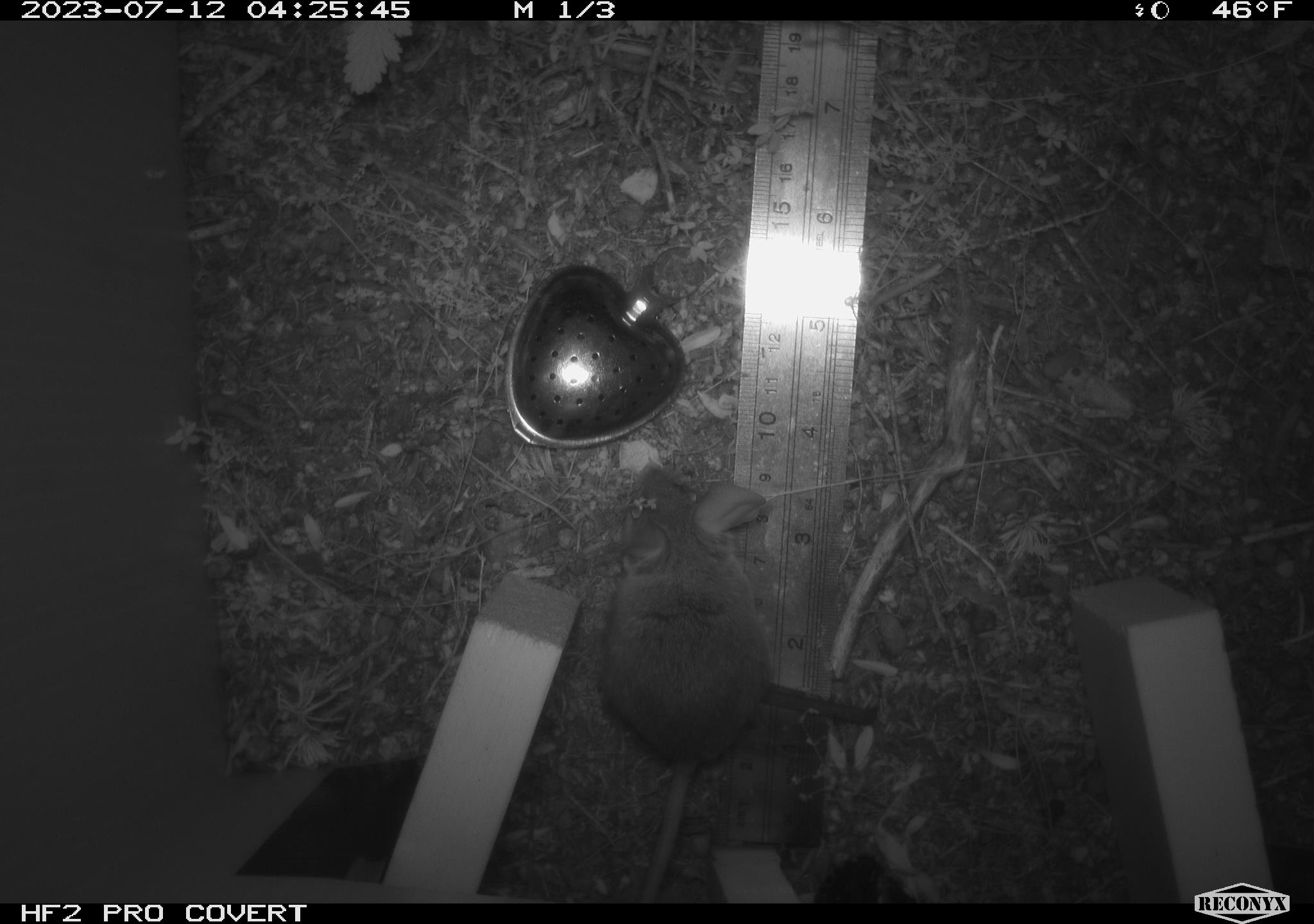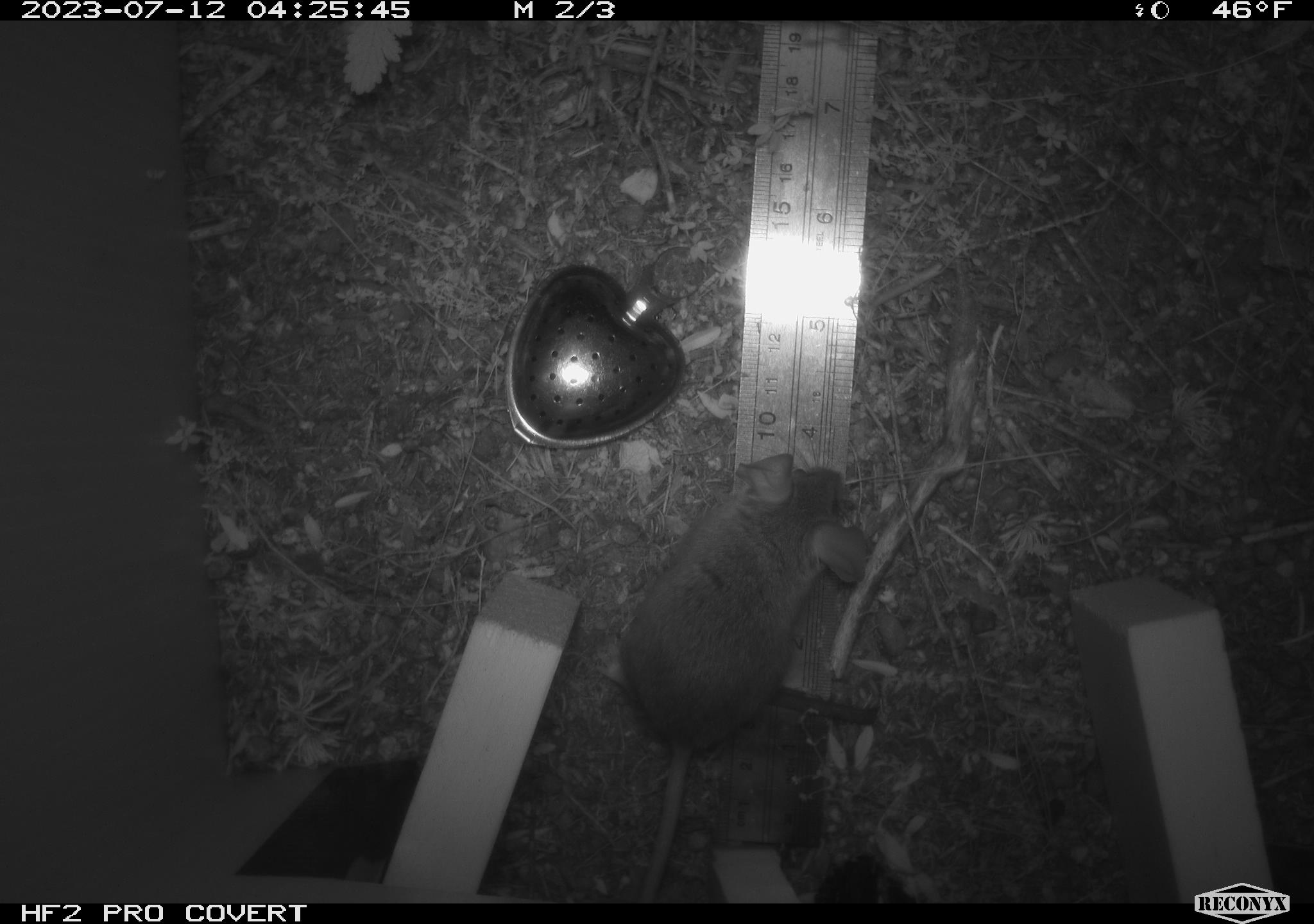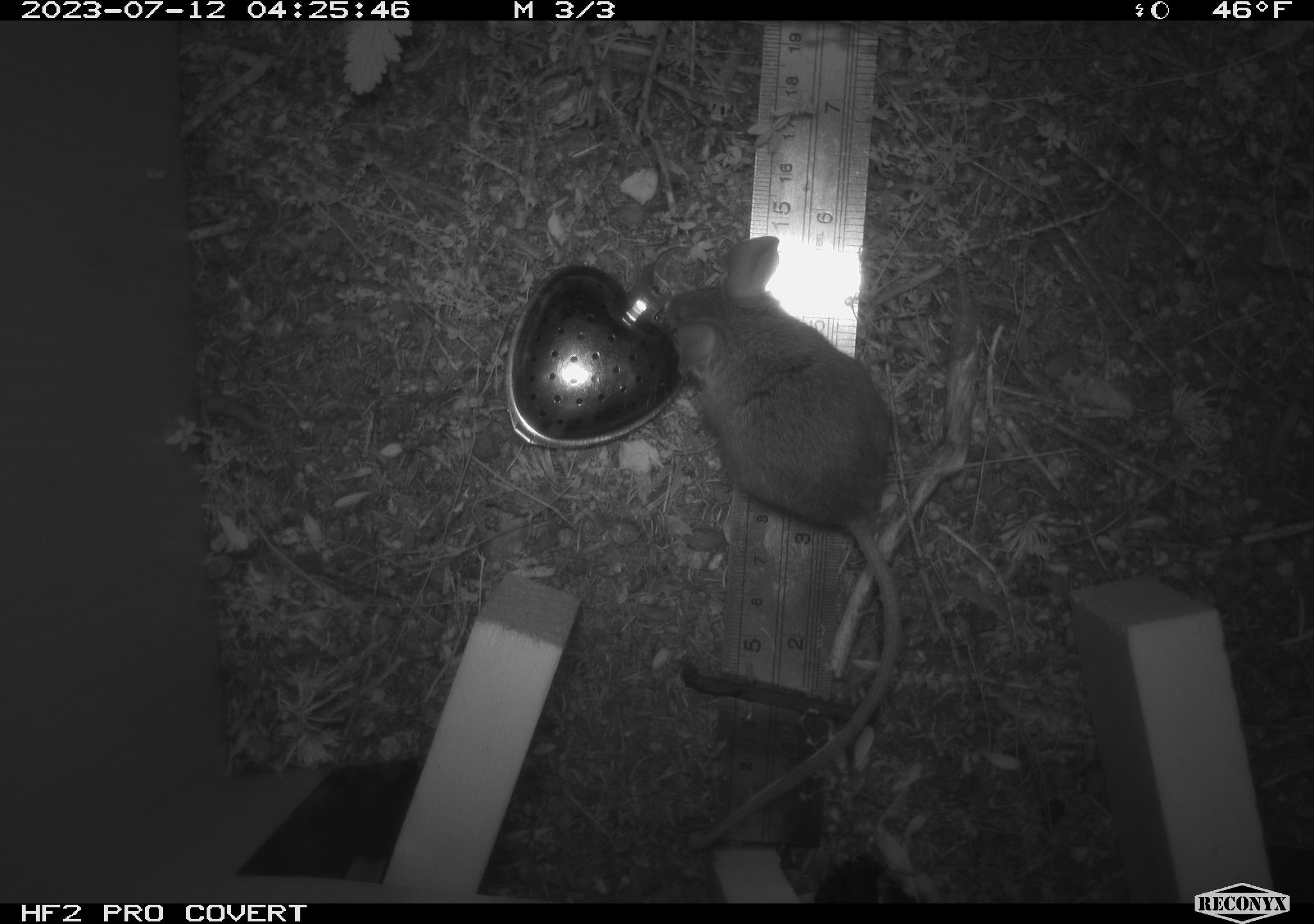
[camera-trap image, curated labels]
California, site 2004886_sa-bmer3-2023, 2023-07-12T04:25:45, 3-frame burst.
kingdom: Animalia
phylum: Chordata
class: Mammalia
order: Rodentia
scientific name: Rodentia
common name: mouse species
Mouse species (Rodentia).